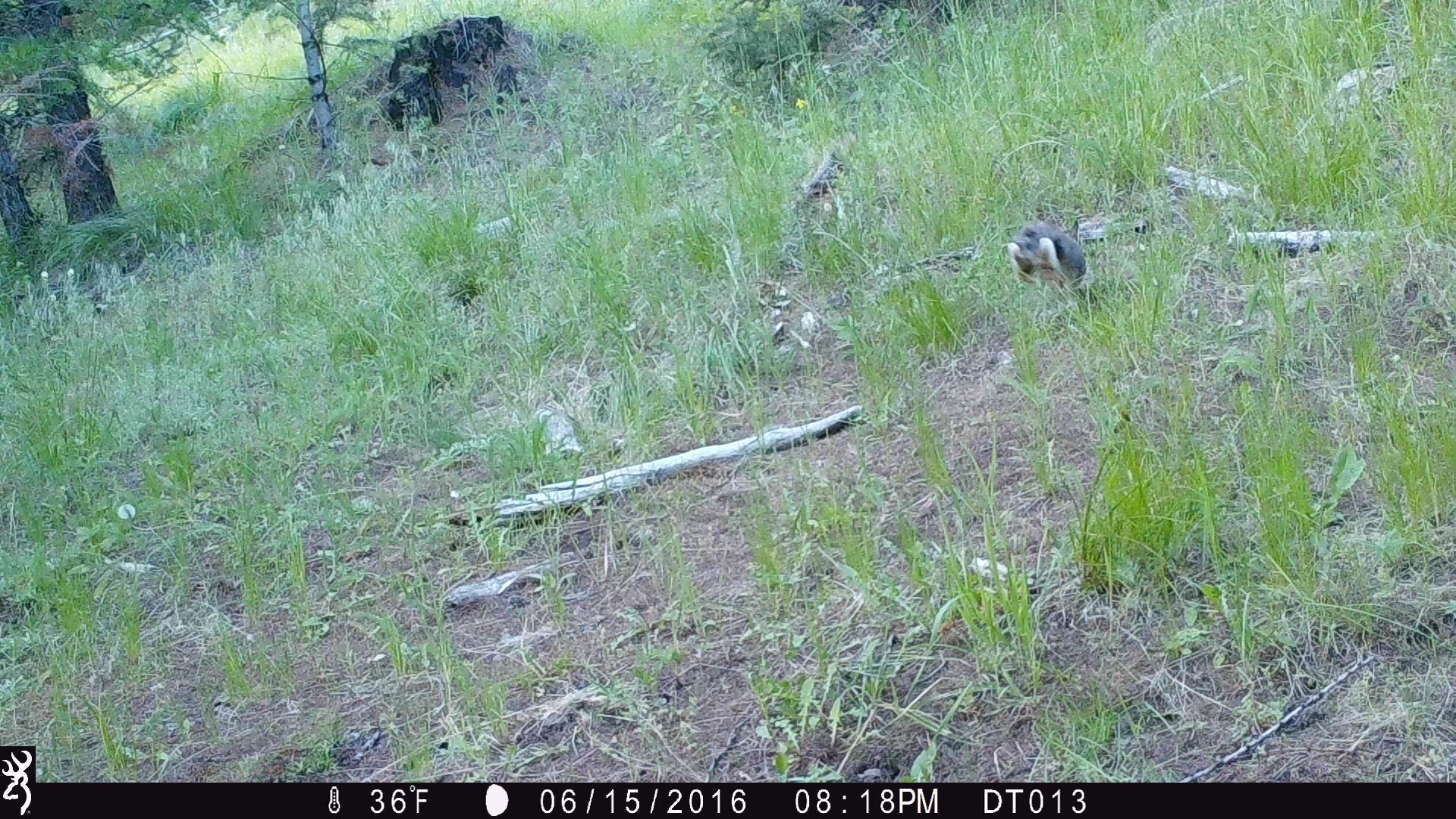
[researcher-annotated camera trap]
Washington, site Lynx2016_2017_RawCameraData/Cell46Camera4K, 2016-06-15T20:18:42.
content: unidentified animal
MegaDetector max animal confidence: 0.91